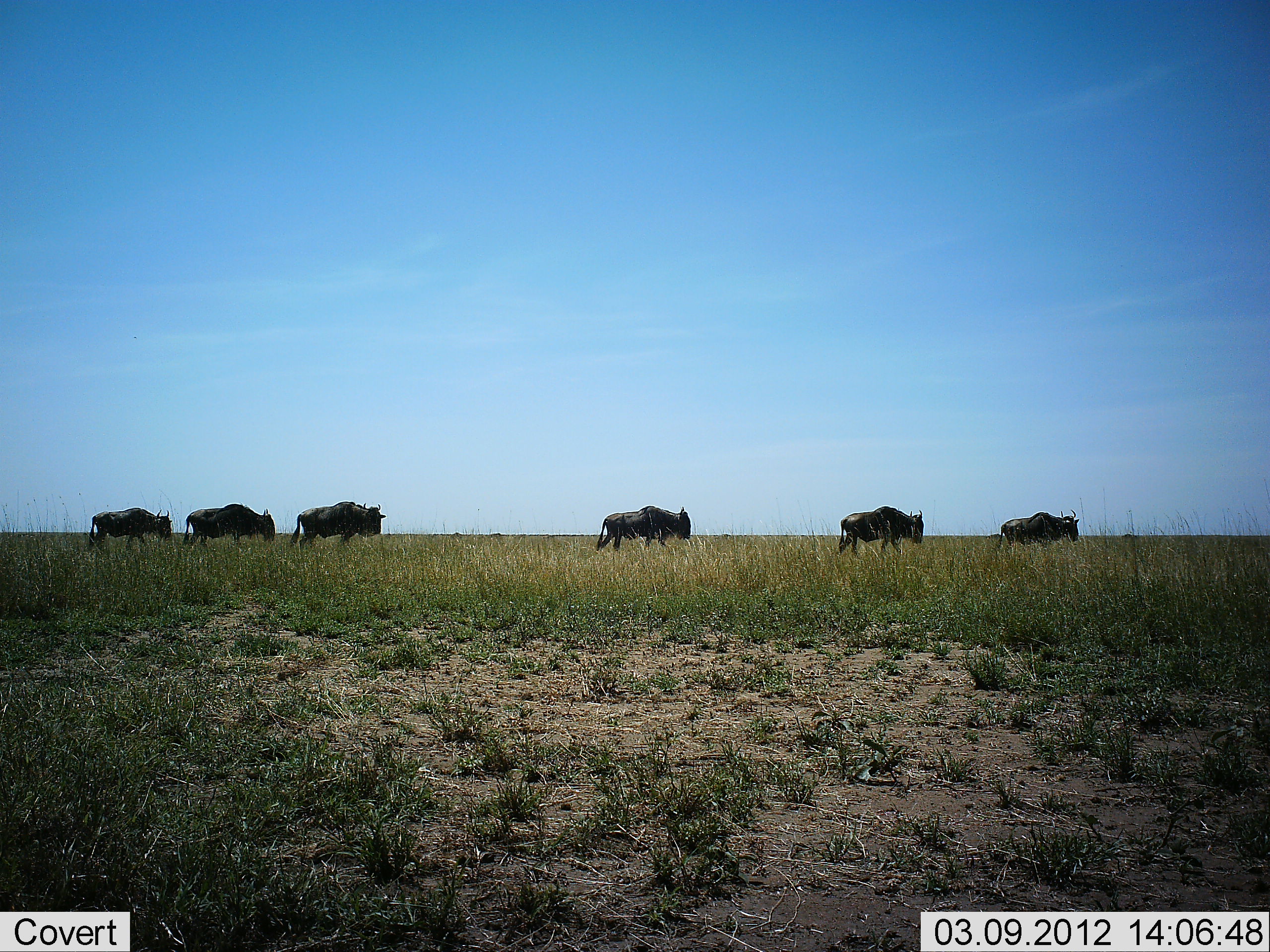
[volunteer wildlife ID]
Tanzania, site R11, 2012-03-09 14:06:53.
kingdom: Animalia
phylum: Chordata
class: Mammalia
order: Artiodactyla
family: Bovidae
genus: Connochaetes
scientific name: Connochaetes taurinus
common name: blue wildebeest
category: wildebeest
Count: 6.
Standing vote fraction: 11%.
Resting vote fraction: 0%.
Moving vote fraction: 95%.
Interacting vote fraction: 0%.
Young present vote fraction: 0%.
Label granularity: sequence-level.